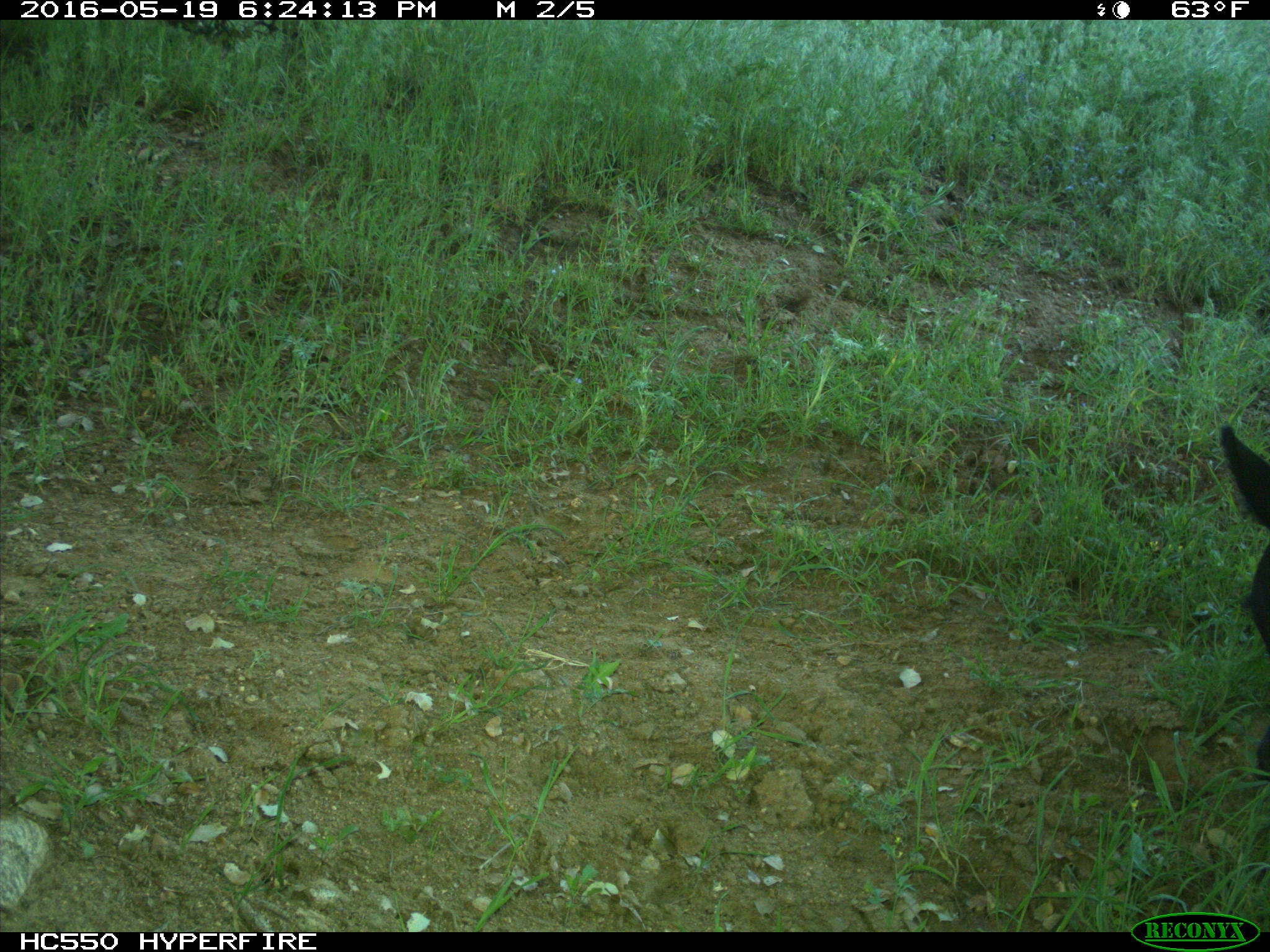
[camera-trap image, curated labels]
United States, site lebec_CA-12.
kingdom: Animalia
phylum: Chordata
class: Mammalia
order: Artiodactyla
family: Bovidae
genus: Bos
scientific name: Bos taurus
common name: domestic cow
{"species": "Bos taurus (domestic cow)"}